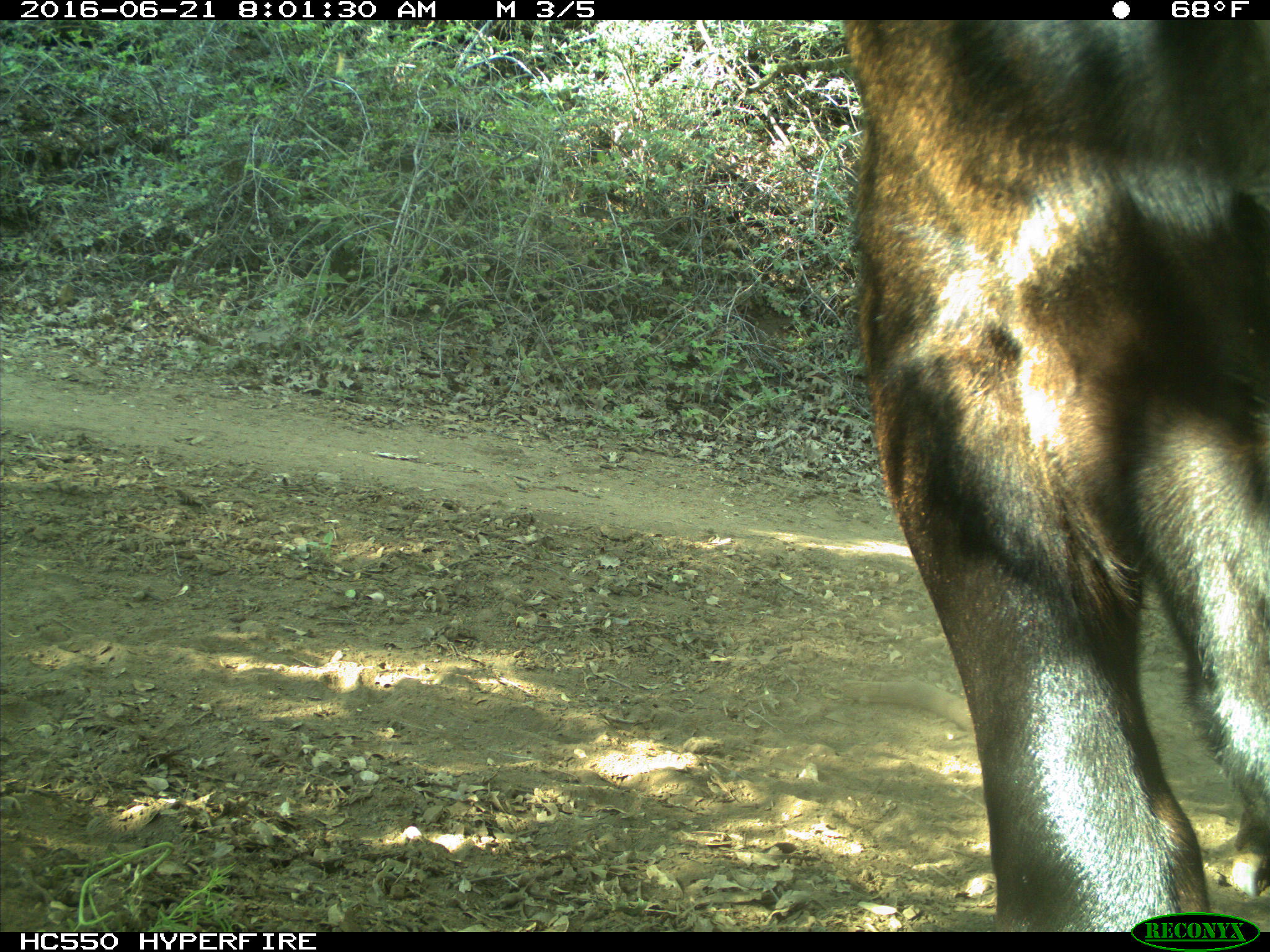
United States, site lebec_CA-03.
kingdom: Animalia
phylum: Chordata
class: Mammalia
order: Artiodactyla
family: Bovidae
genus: Bos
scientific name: Bos taurus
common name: domestic cow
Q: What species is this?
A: Bos taurus (domestic cow).